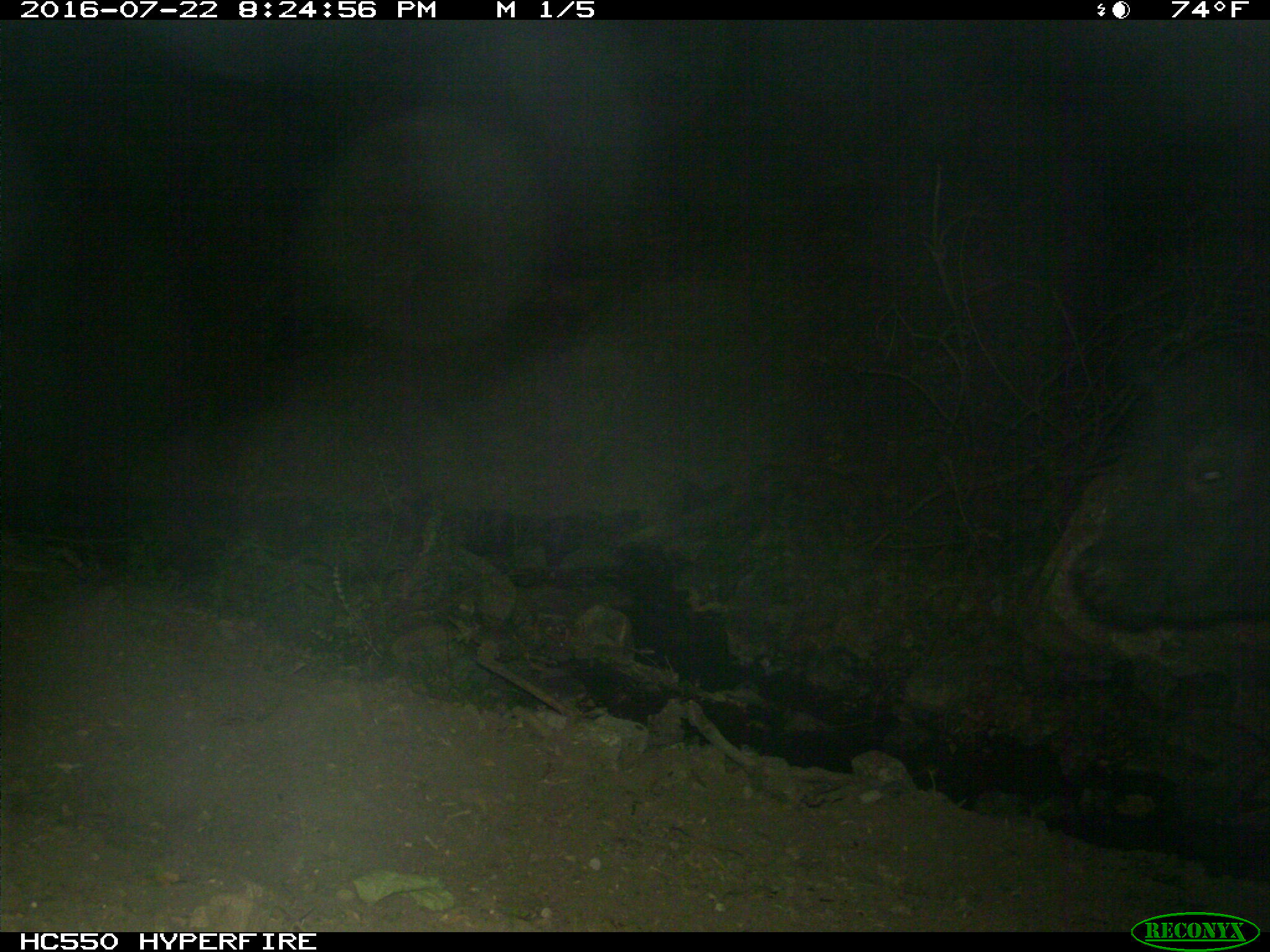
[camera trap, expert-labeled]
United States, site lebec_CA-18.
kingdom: Animalia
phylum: Chordata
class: Mammalia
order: Artiodactyla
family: Bovidae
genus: Bos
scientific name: Bos taurus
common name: domestic cow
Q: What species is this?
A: Bos taurus (domestic cow).